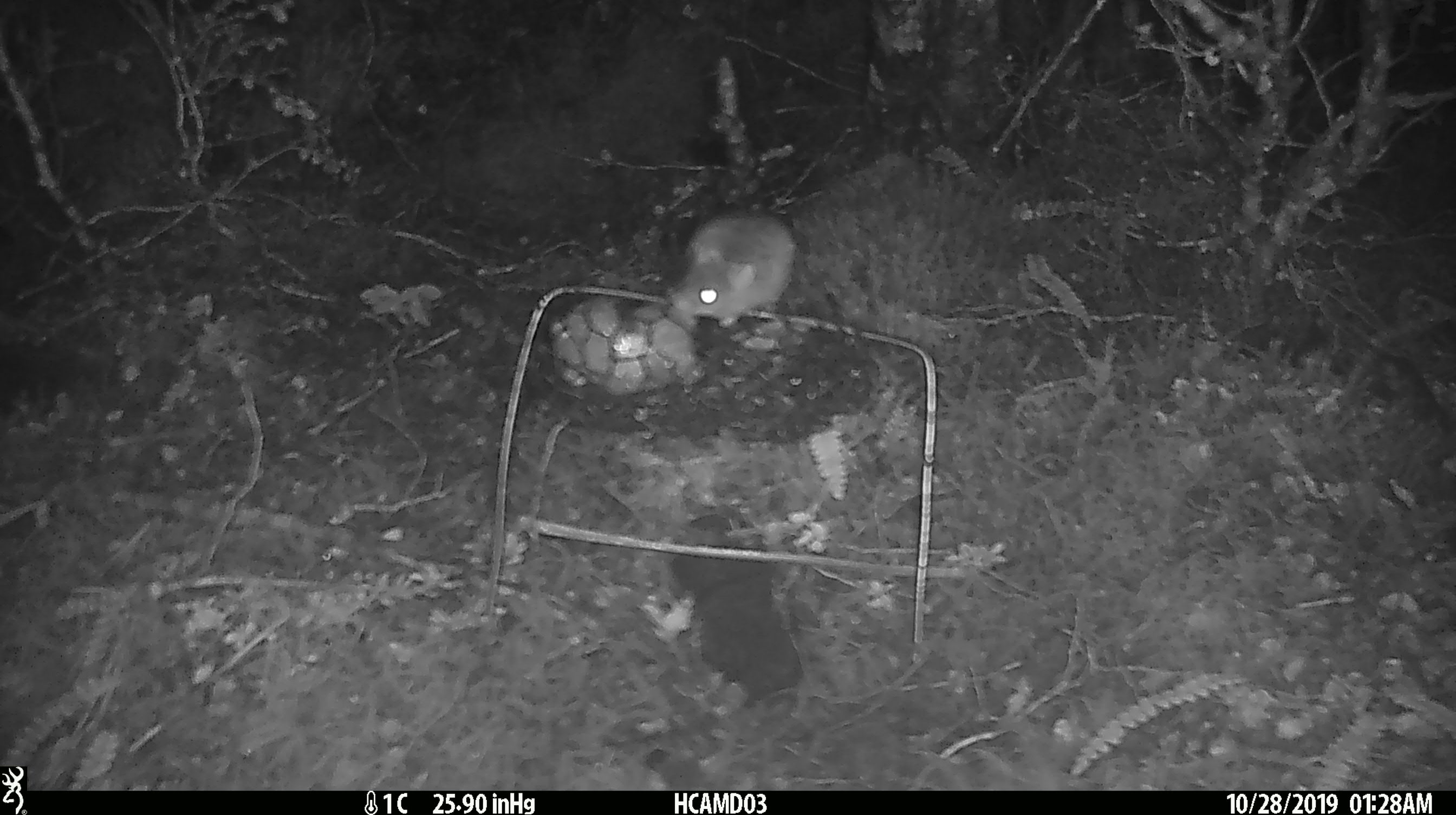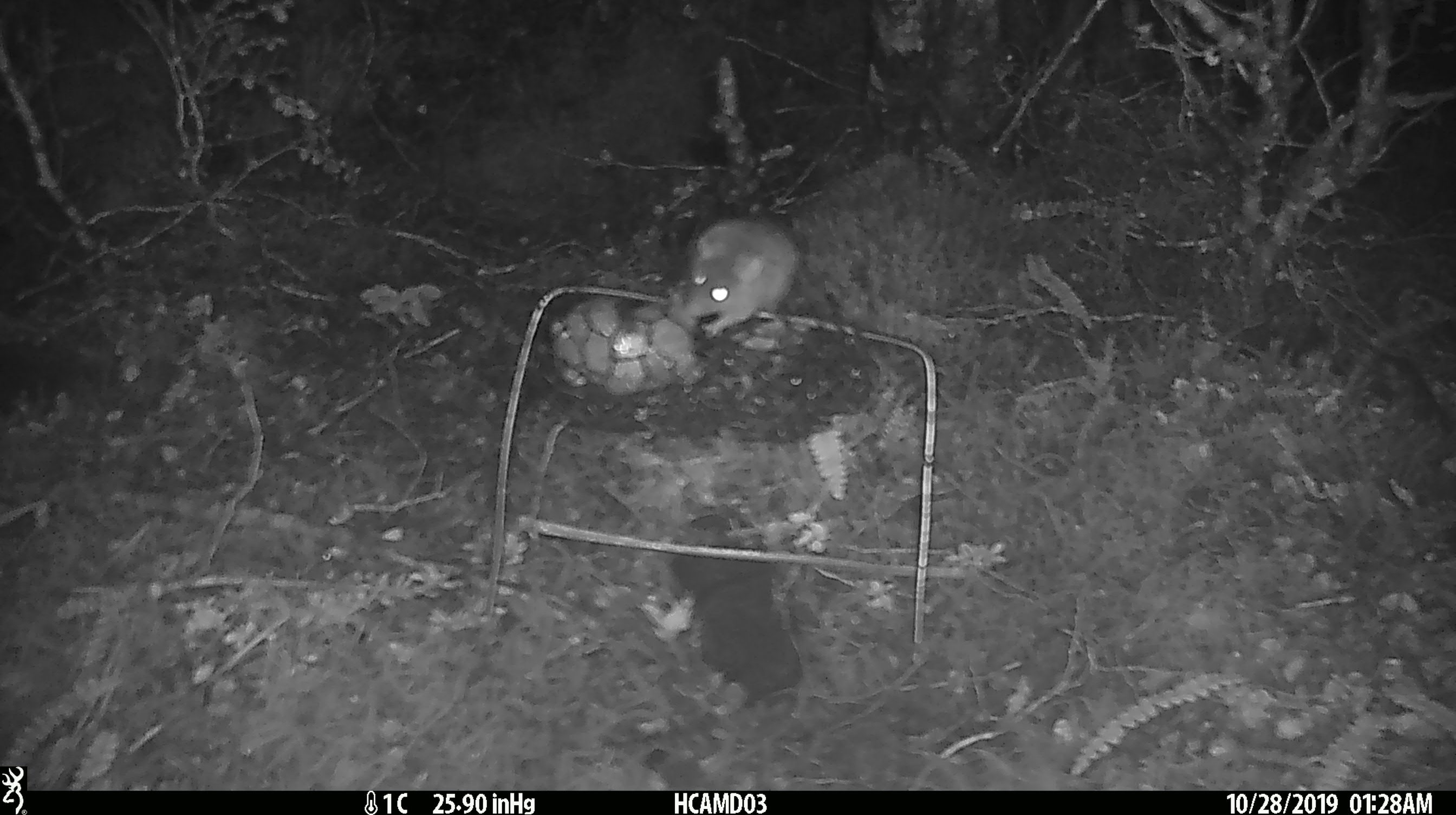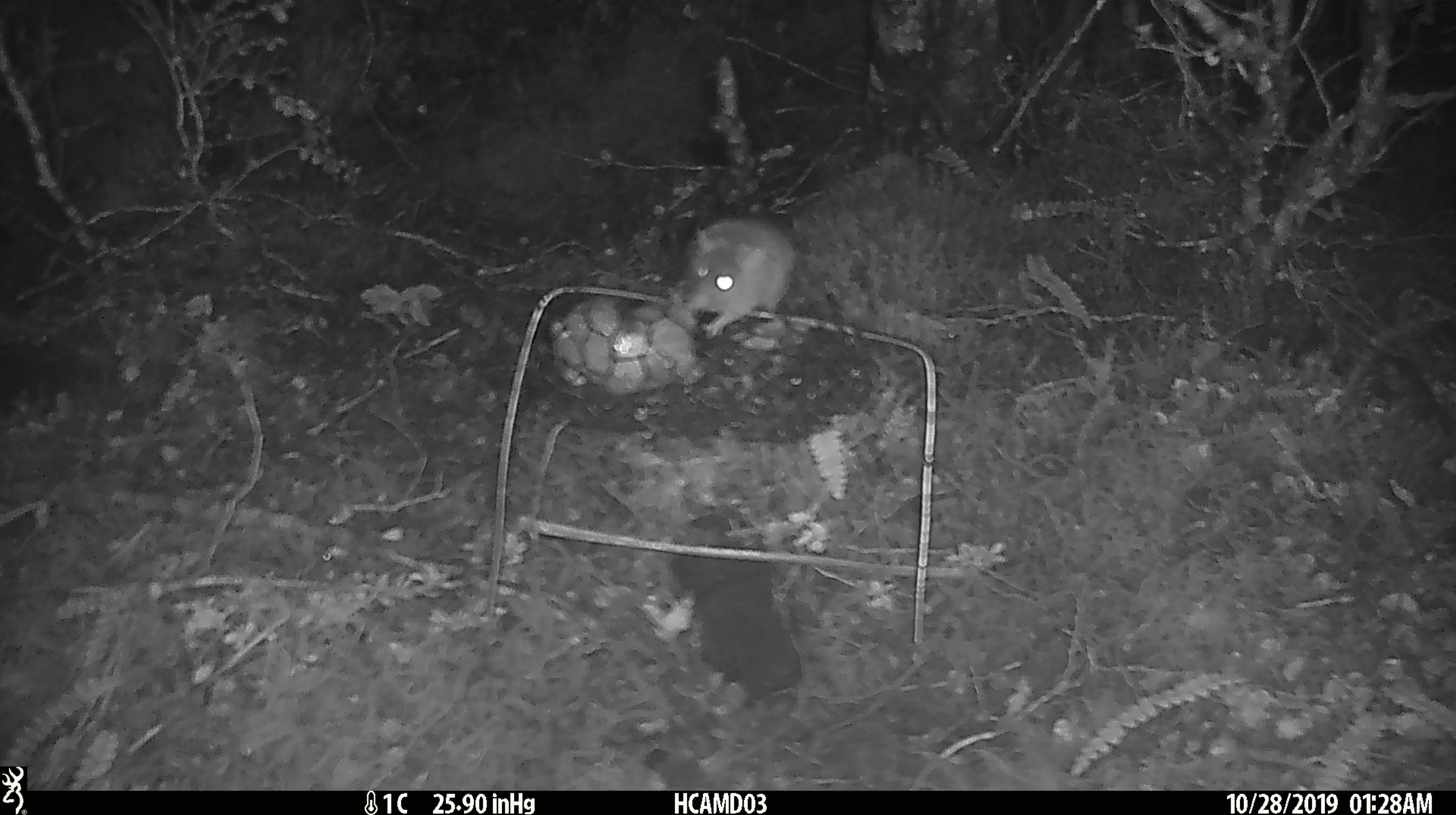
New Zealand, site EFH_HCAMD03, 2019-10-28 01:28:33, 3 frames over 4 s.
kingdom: Animalia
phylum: Chordata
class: Mammalia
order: Rodentia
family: Muridae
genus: Mus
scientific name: Mus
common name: mouse